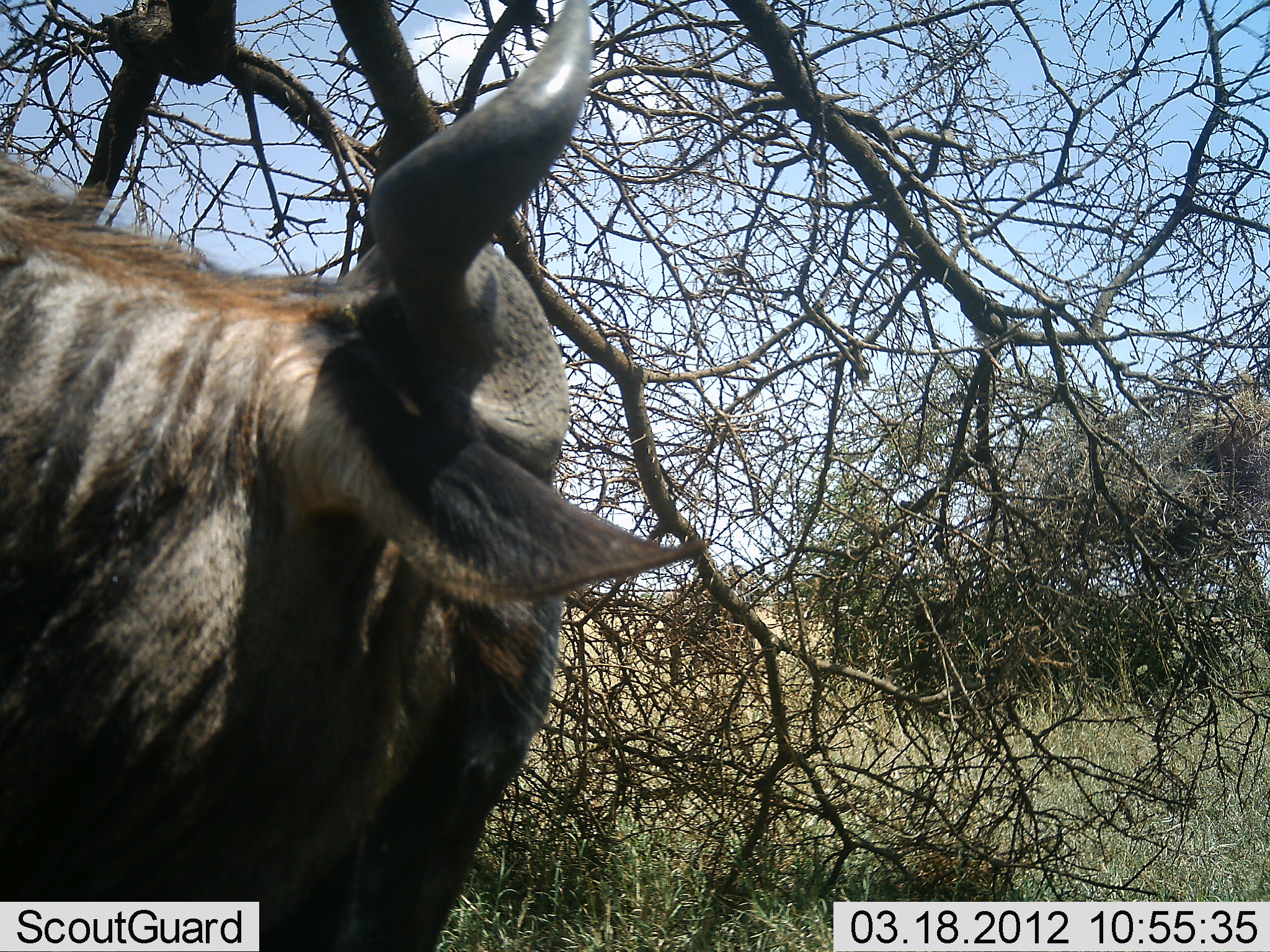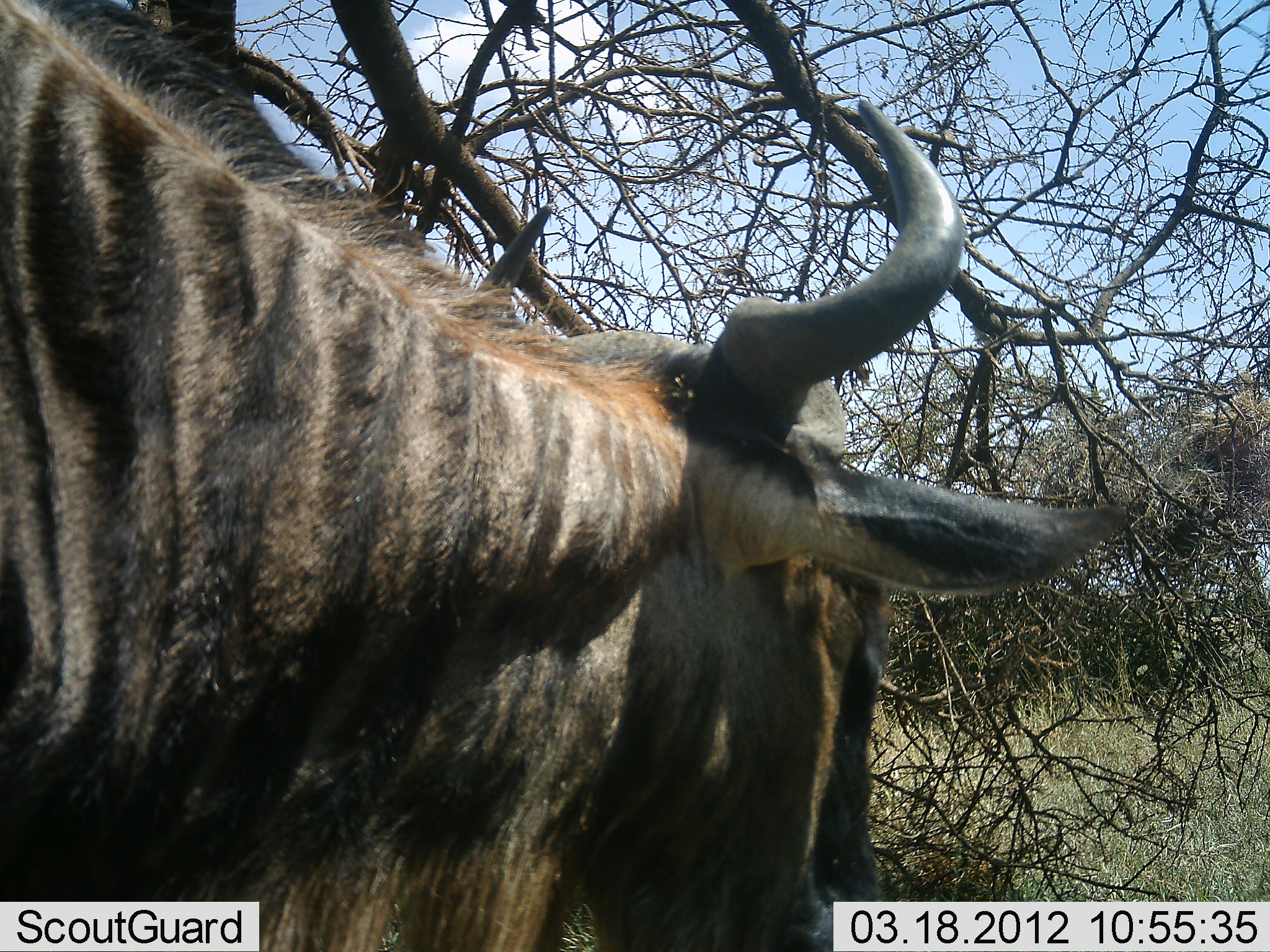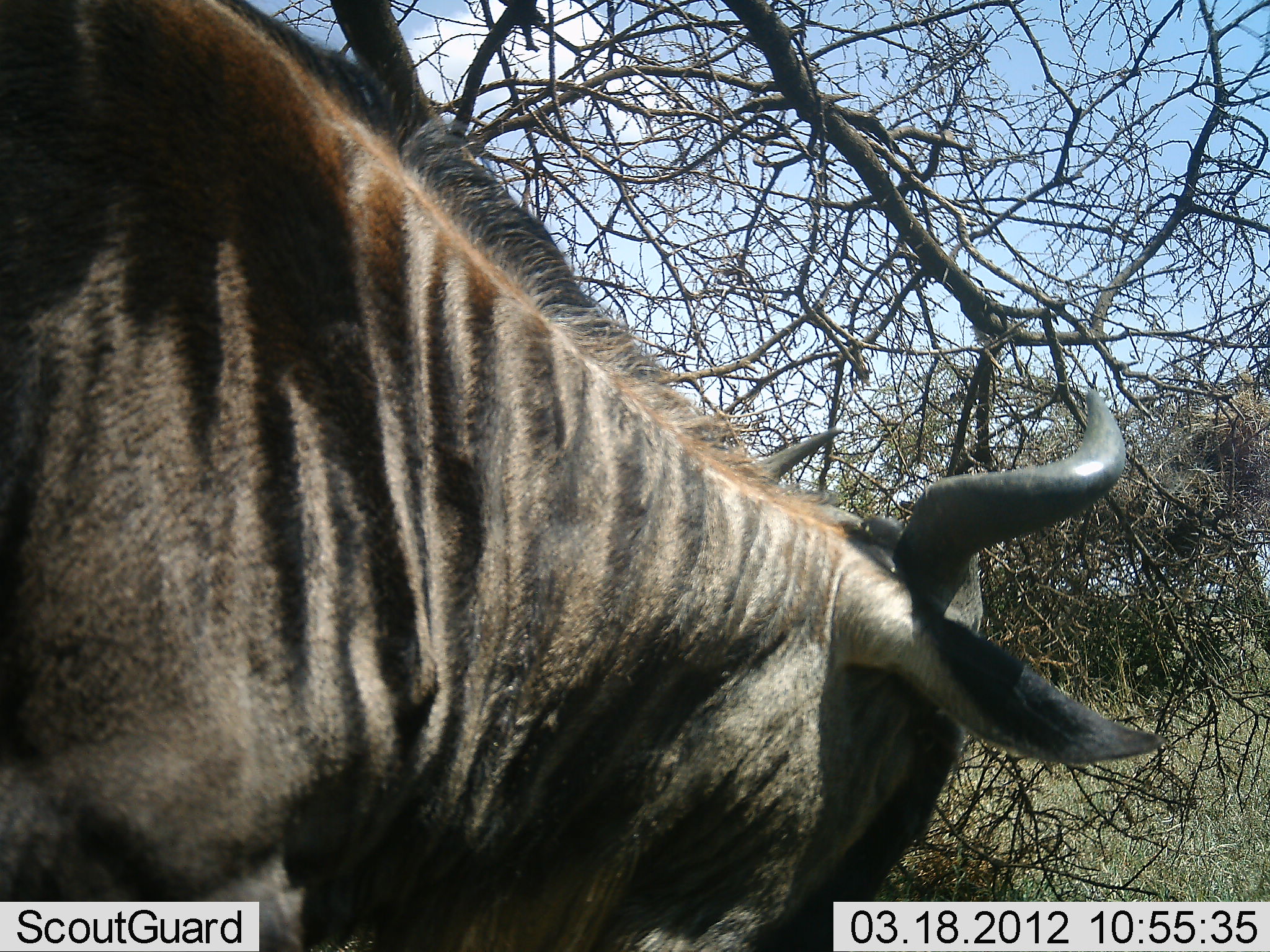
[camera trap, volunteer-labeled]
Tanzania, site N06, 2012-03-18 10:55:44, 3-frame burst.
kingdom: Animalia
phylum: Chordata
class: Mammalia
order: Artiodactyla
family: Bovidae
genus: Connochaetes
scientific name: Connochaetes taurinus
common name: blue wildebeest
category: wildebeest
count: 1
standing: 24%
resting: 0%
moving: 66%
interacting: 0%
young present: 0%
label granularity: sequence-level